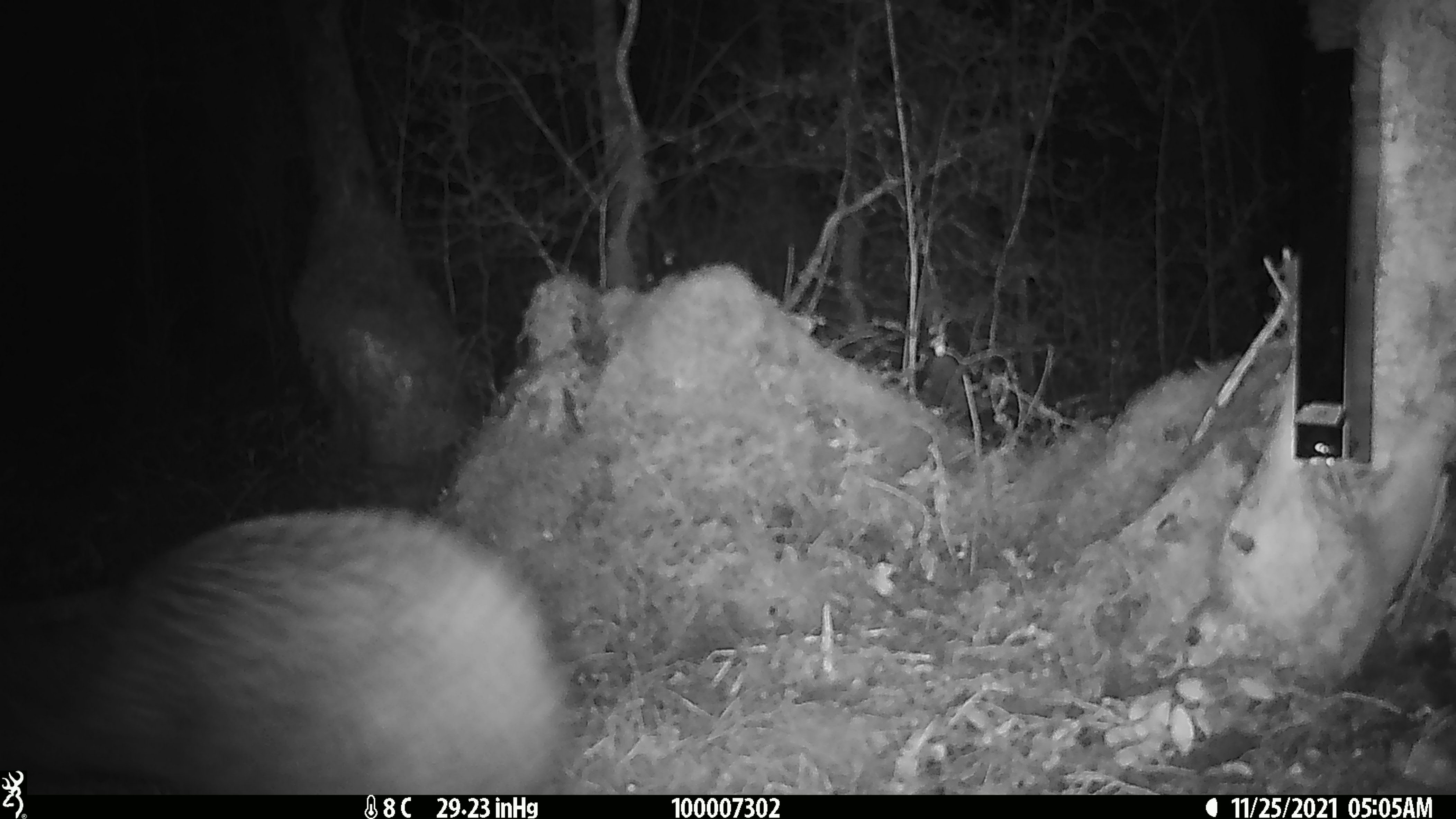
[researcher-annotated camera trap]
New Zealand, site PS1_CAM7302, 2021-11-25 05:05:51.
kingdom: Animalia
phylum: Chordata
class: Aves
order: Apterygiformes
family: Apterygidae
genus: Apteryx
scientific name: Apteryx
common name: kiwi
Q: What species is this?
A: Kiwi (Apteryx).